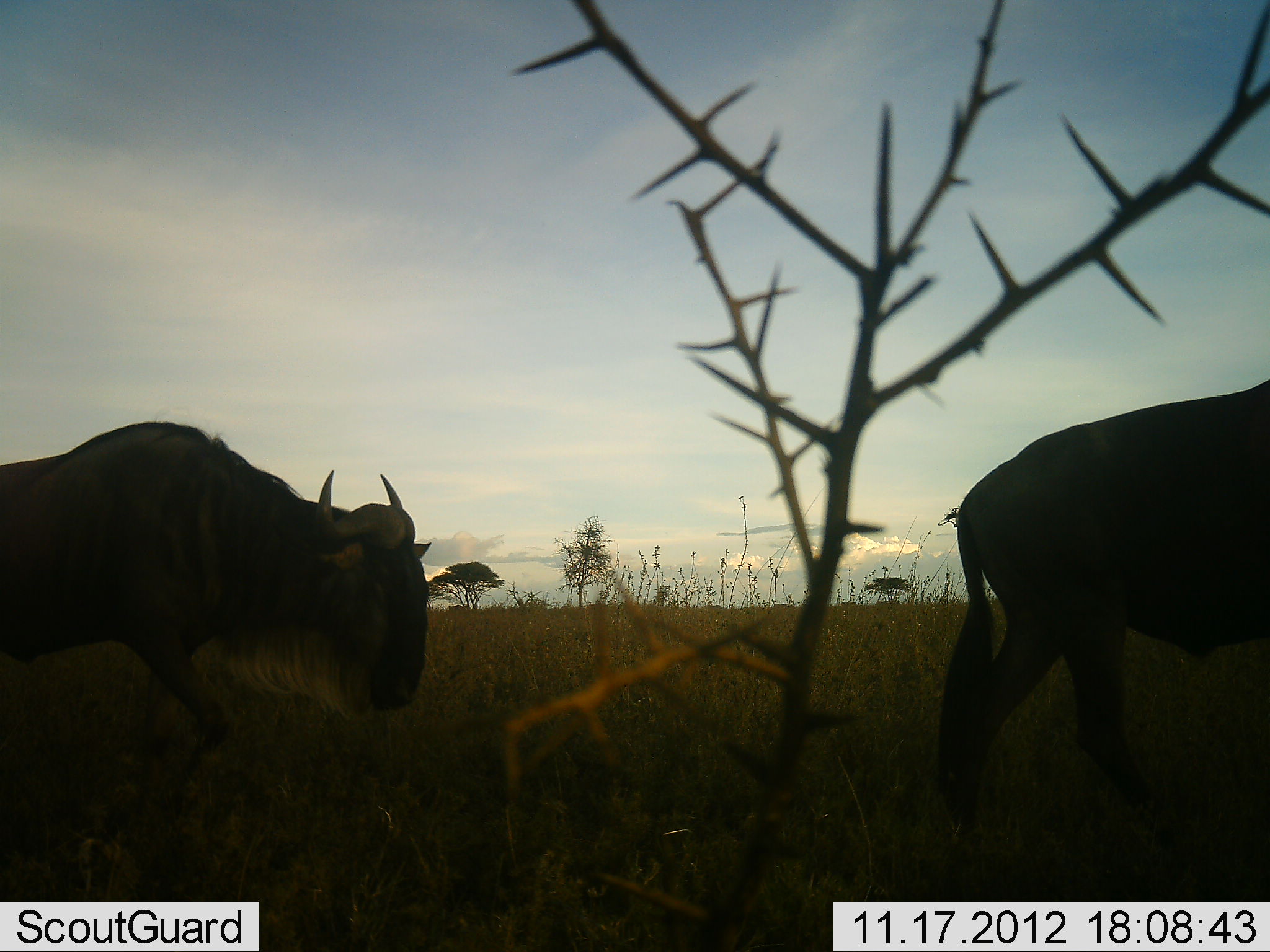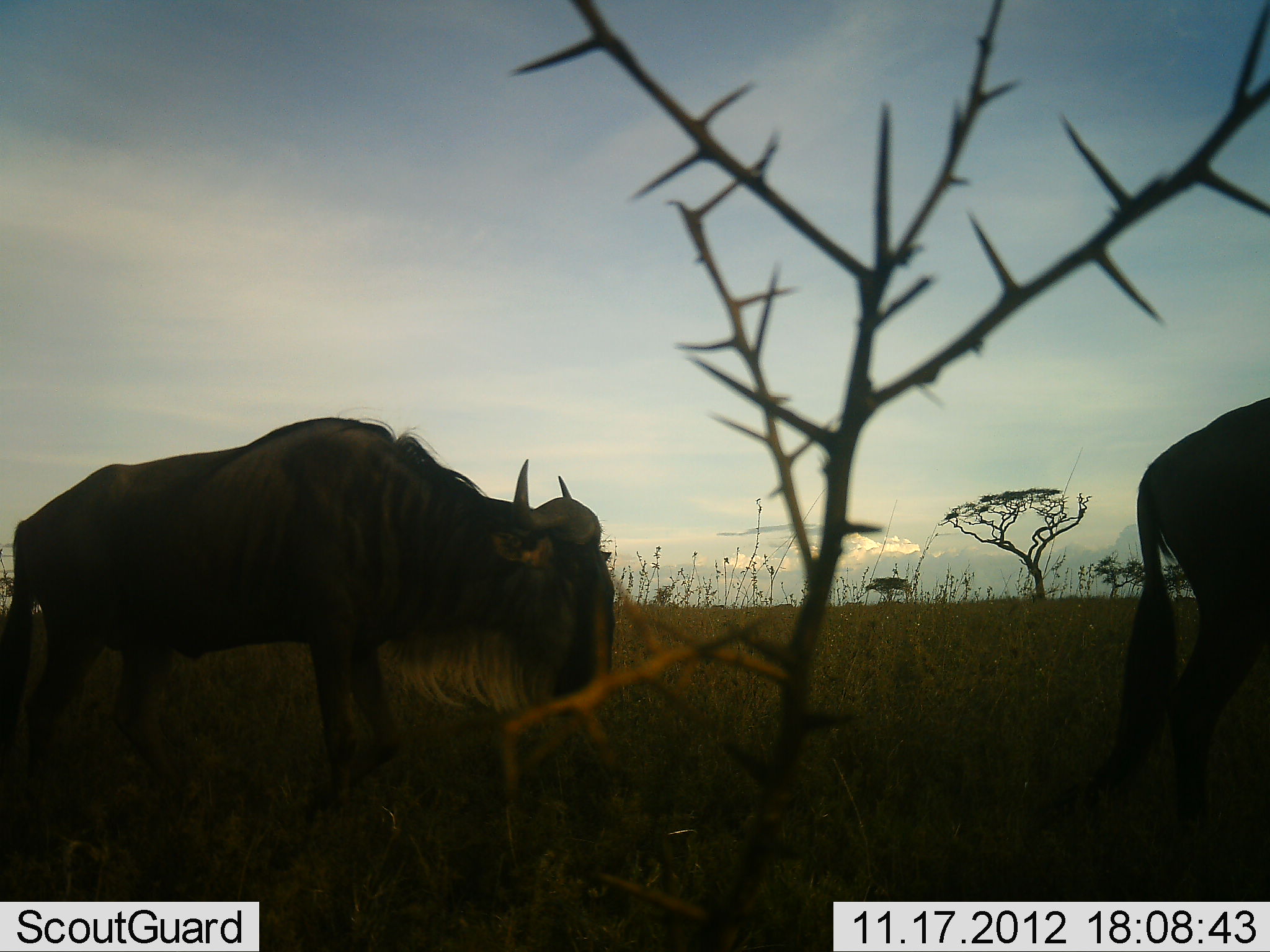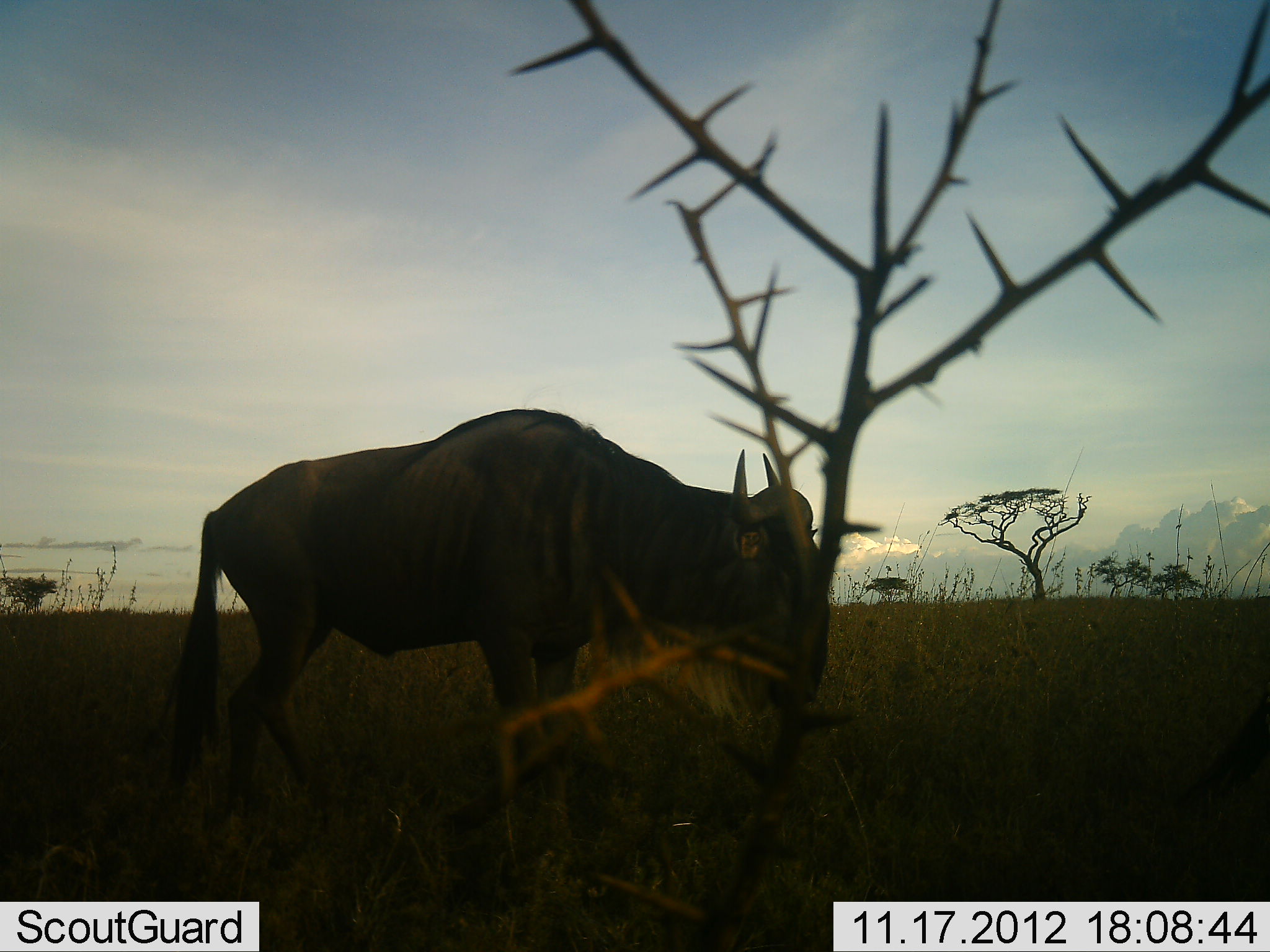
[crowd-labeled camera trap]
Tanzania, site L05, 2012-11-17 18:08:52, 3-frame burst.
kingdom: Animalia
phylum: Chordata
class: Mammalia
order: Artiodactyla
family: Bovidae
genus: Connochaetes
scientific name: Connochaetes taurinus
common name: blue wildebeest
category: wildebeest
Wildebeest (blue wildebeest) (Connochaetes taurinus), count 2. Behavior (volunteer vote fractions): standing 10%, resting 0%, moving 100%, interacting 0%. Young present (vote fraction): 0%. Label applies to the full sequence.